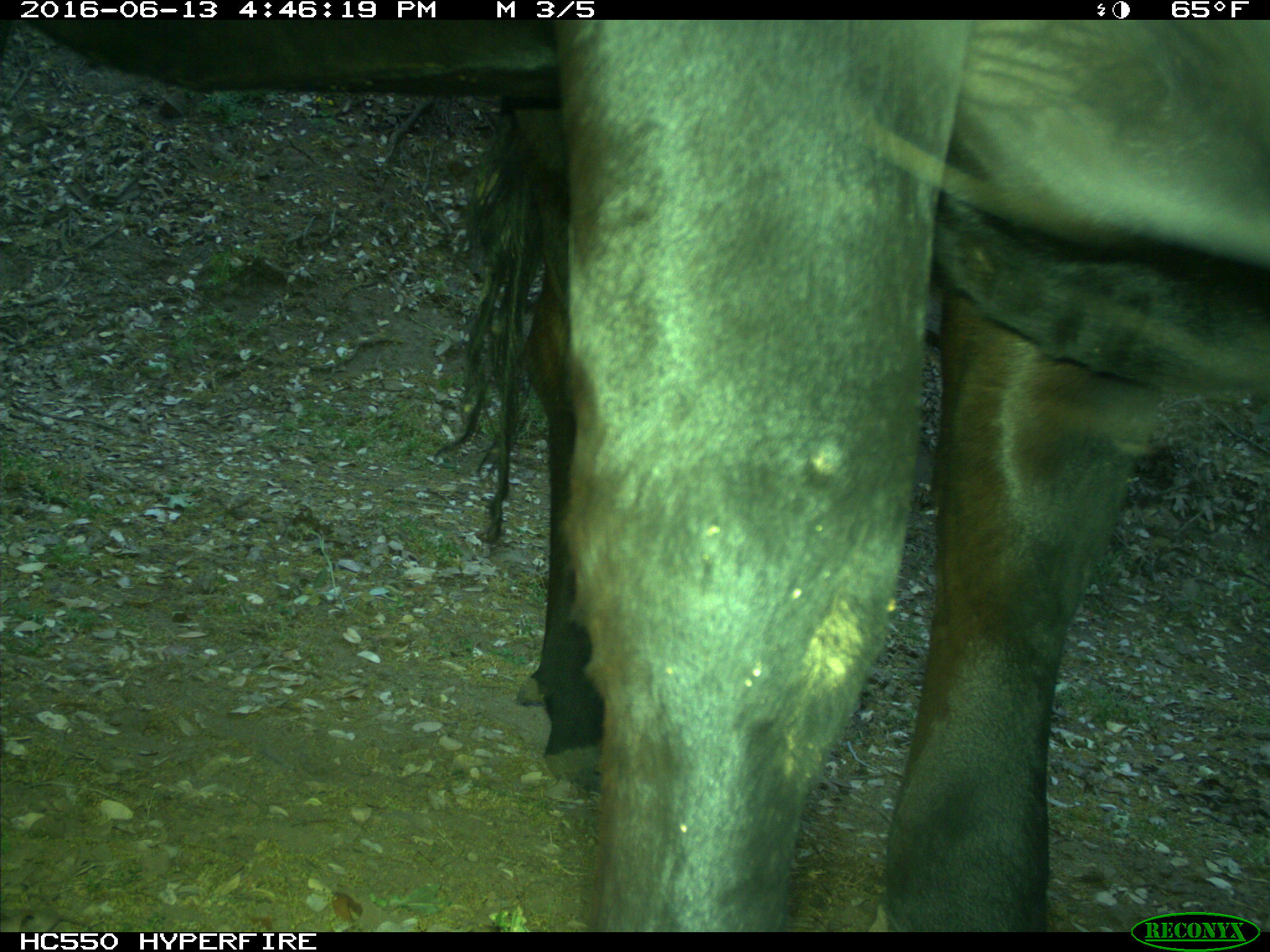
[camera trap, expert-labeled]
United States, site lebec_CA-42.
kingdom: Animalia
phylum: Chordata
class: Mammalia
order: Artiodactyla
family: Bovidae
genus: Bos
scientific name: Bos taurus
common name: domestic cow